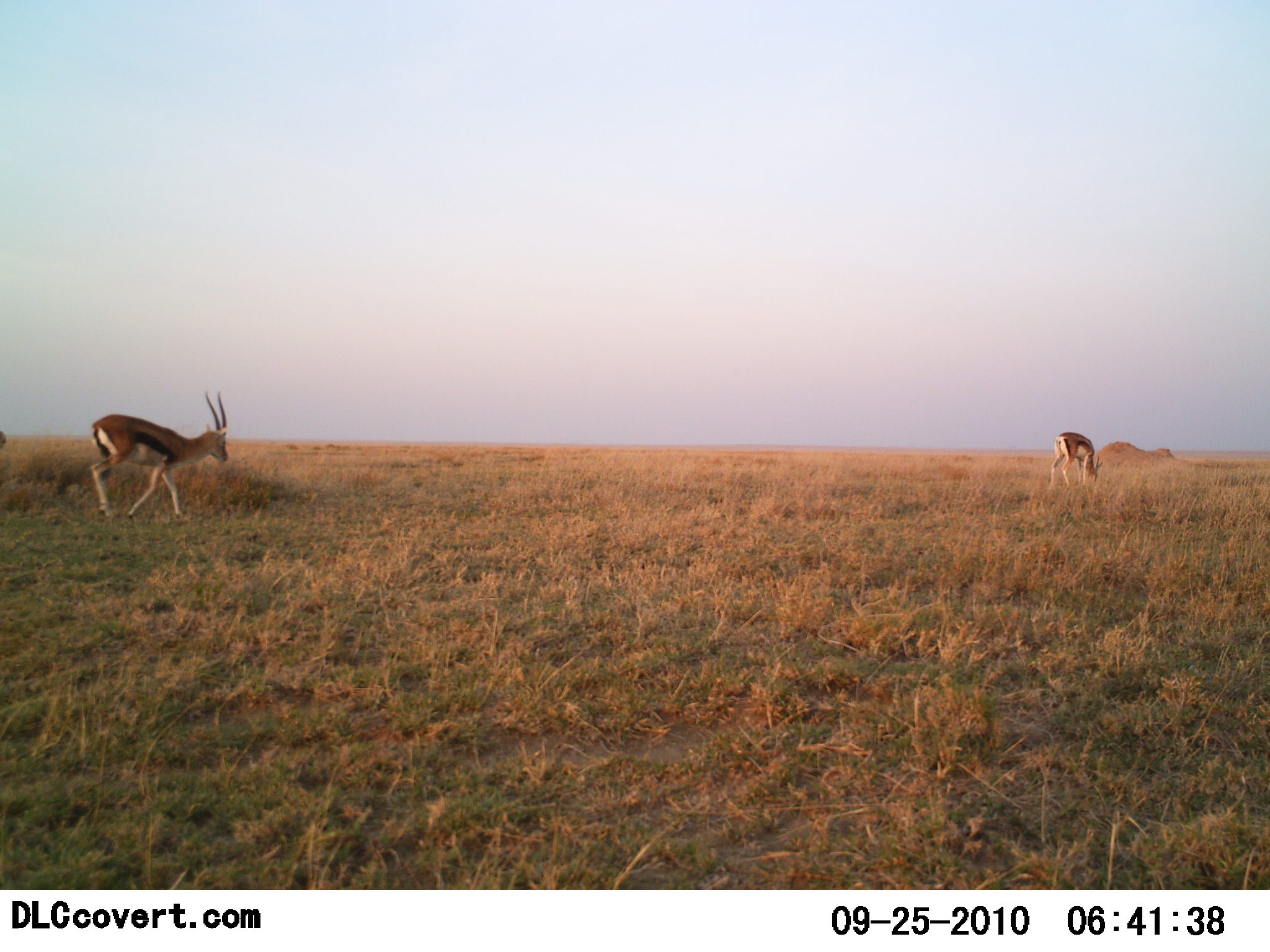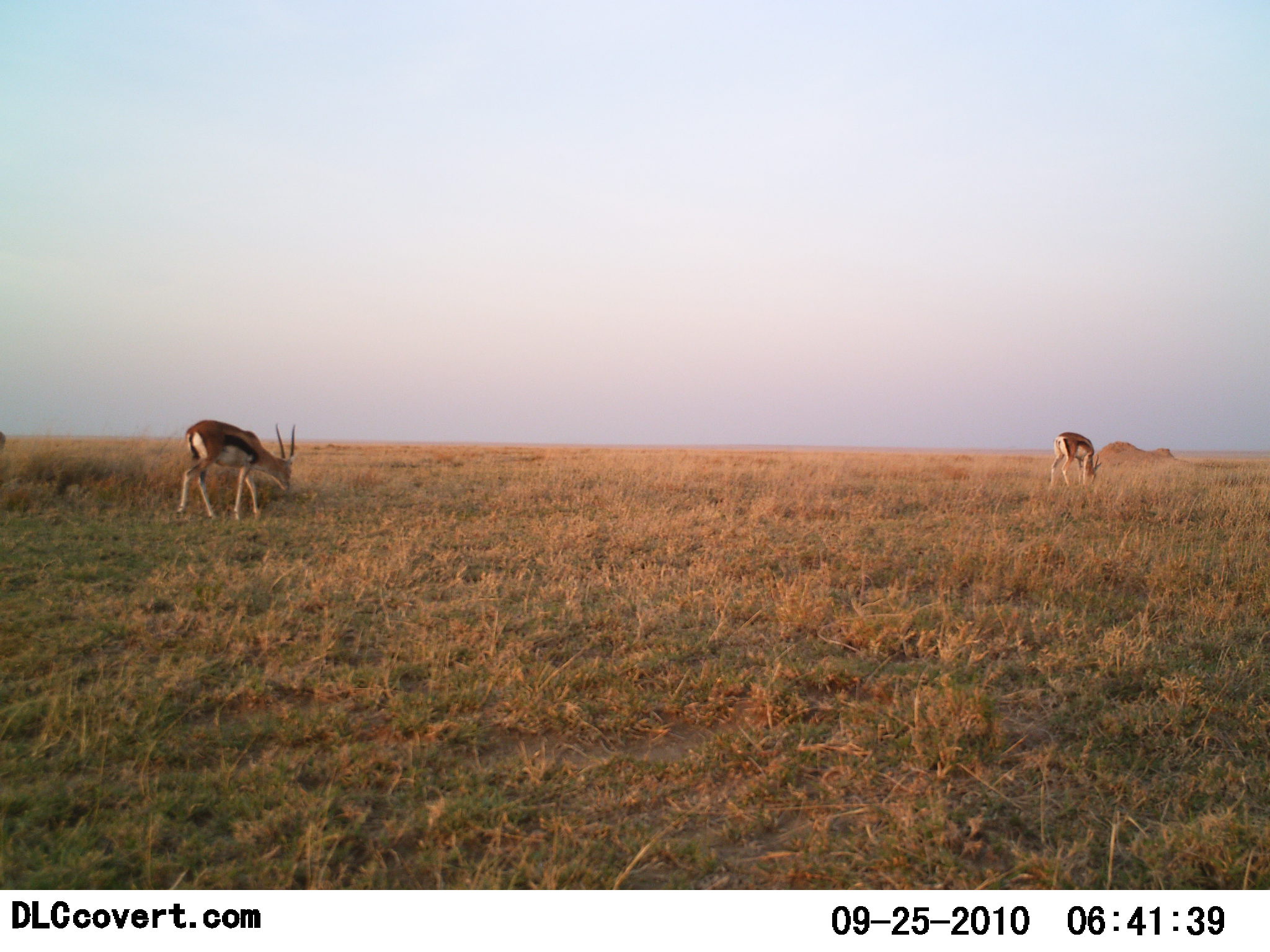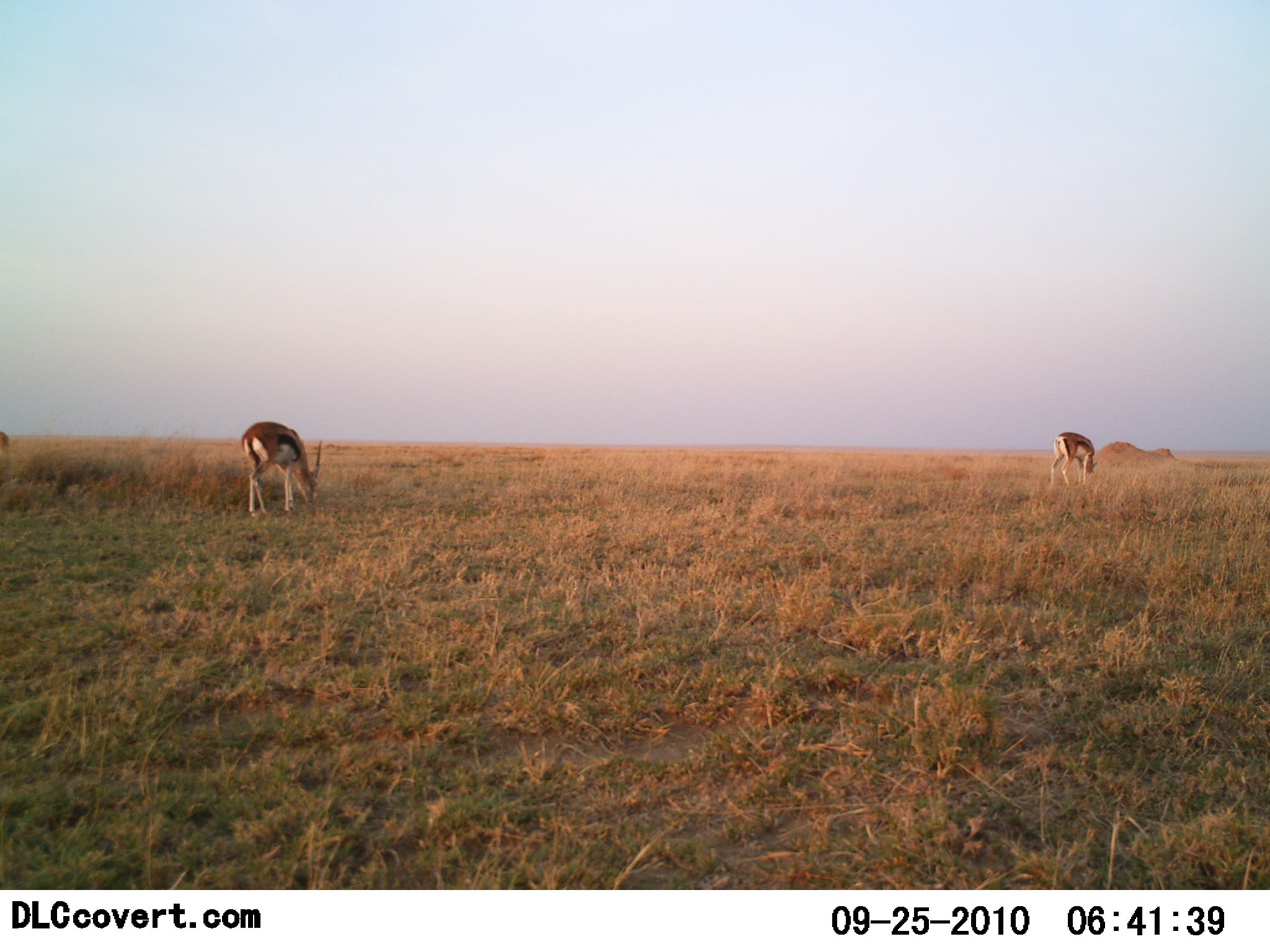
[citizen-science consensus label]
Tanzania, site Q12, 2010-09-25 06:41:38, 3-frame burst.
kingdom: Animalia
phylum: Chordata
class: Mammalia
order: Artiodactyla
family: Bovidae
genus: Eudorcas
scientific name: Eudorcas thomsonii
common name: thomson's gazelle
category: gazellethomsons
Gazellethomsons (thomson's gazelle) (Eudorcas thomsonii), count 2. Behavior (volunteer vote fractions): standing 21%, resting 0%, moving 29%, interacting 0%. Young present (vote fraction): 0%. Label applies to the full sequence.